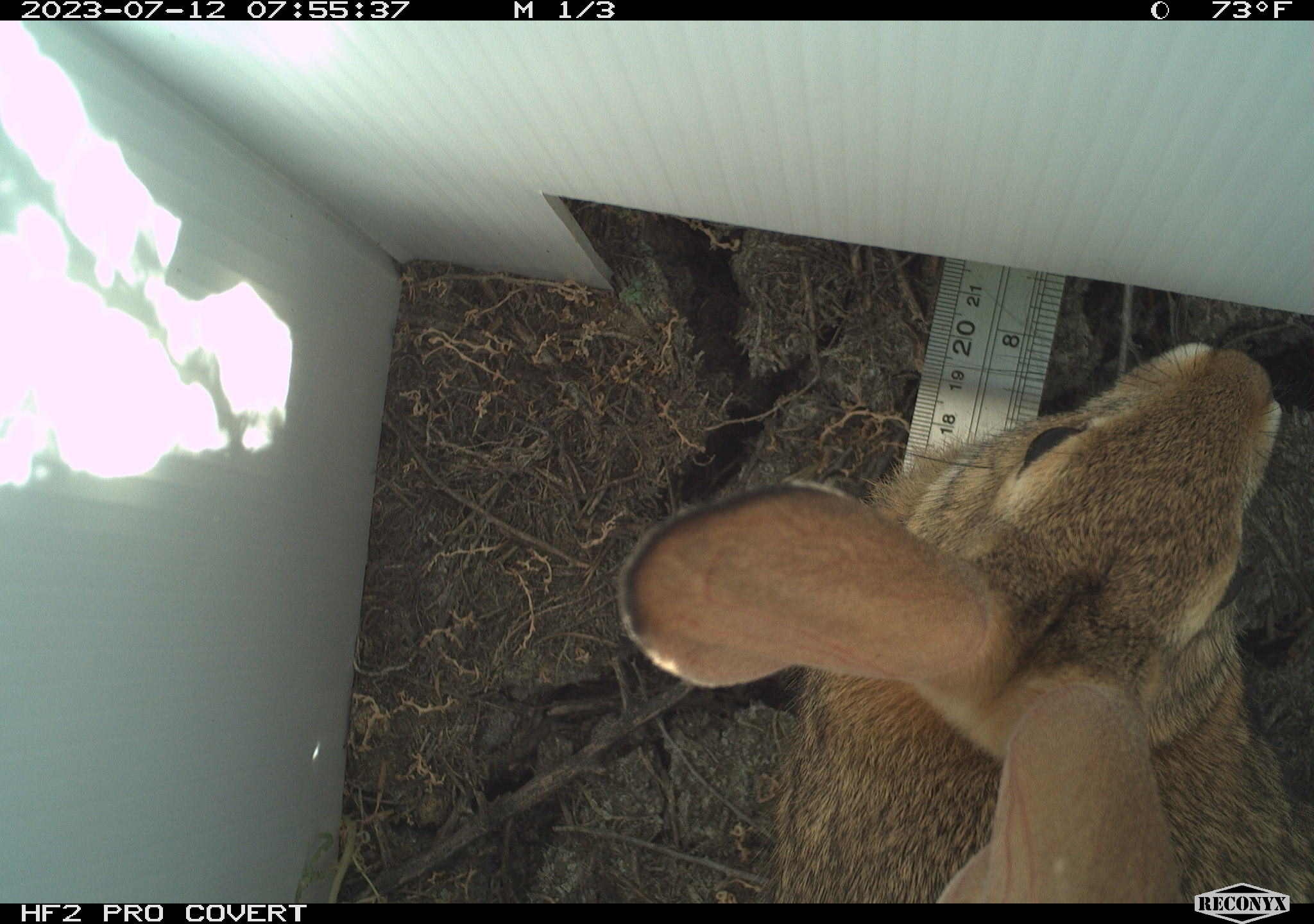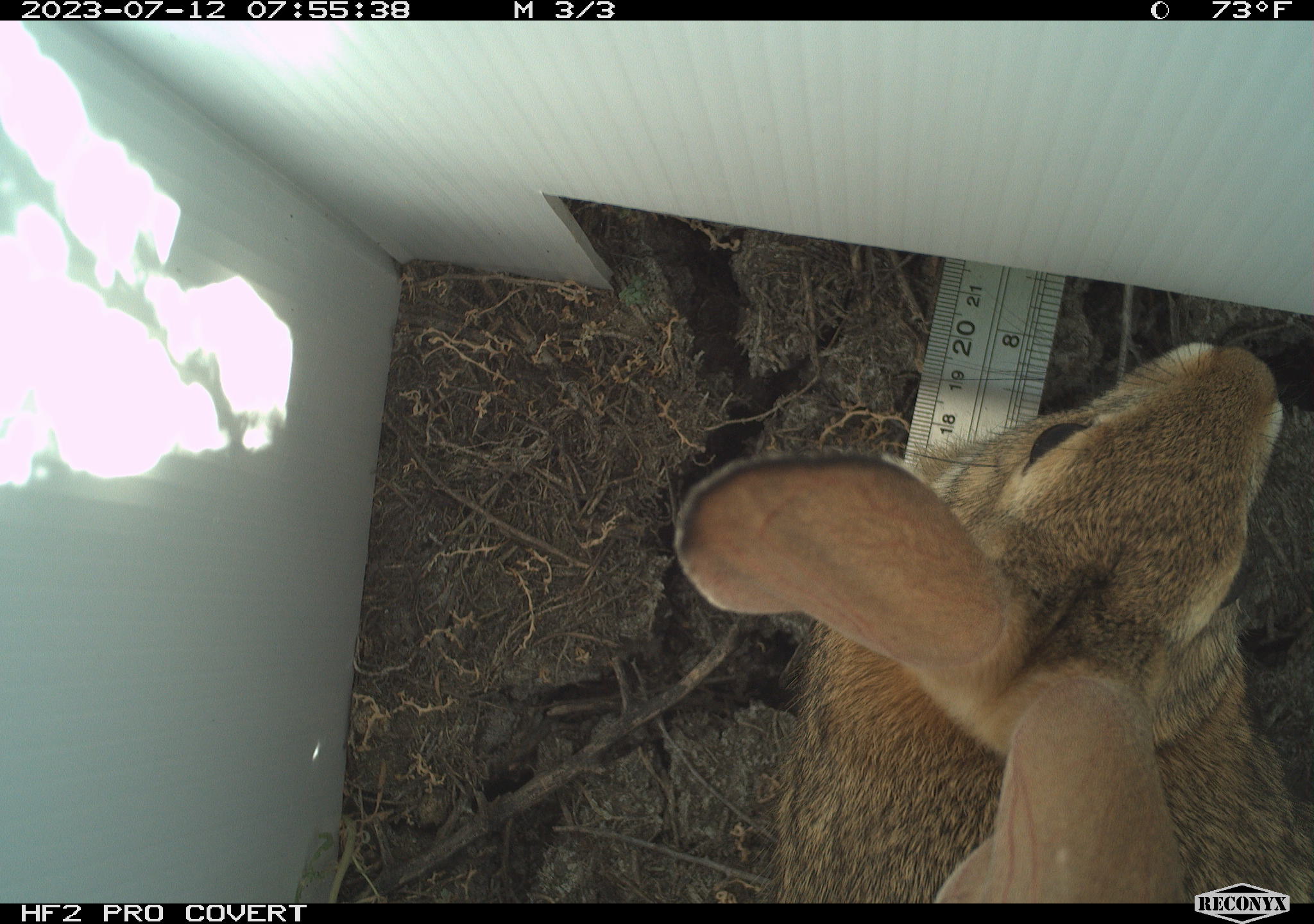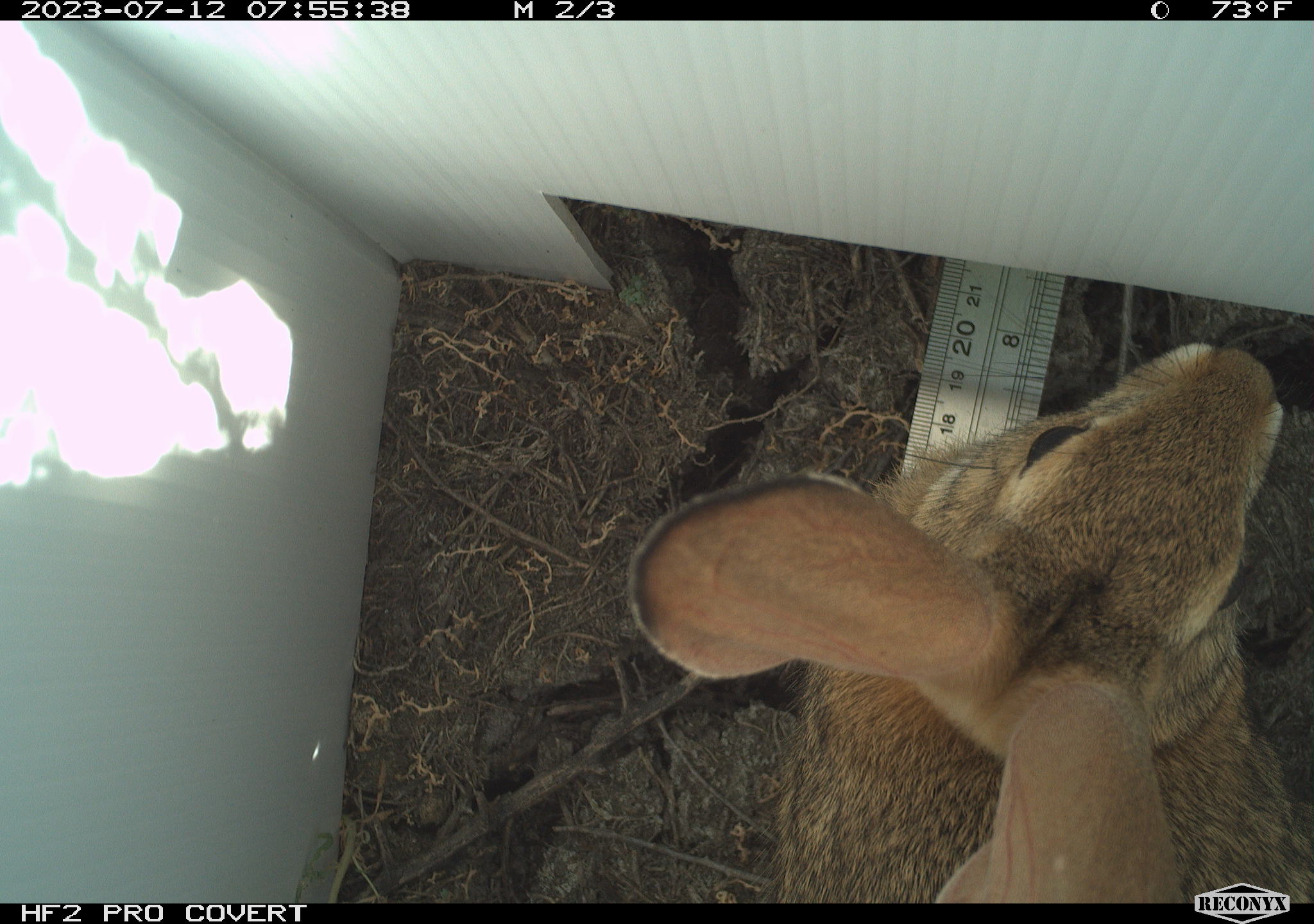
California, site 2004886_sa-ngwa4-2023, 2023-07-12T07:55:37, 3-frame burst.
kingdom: Animalia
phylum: Chordata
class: Mammalia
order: Lagomorpha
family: Leporidae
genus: Sylvilagus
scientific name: Sylvilagus audubonii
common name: desert cottontail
Desert cottontail (Sylvilagus audubonii).